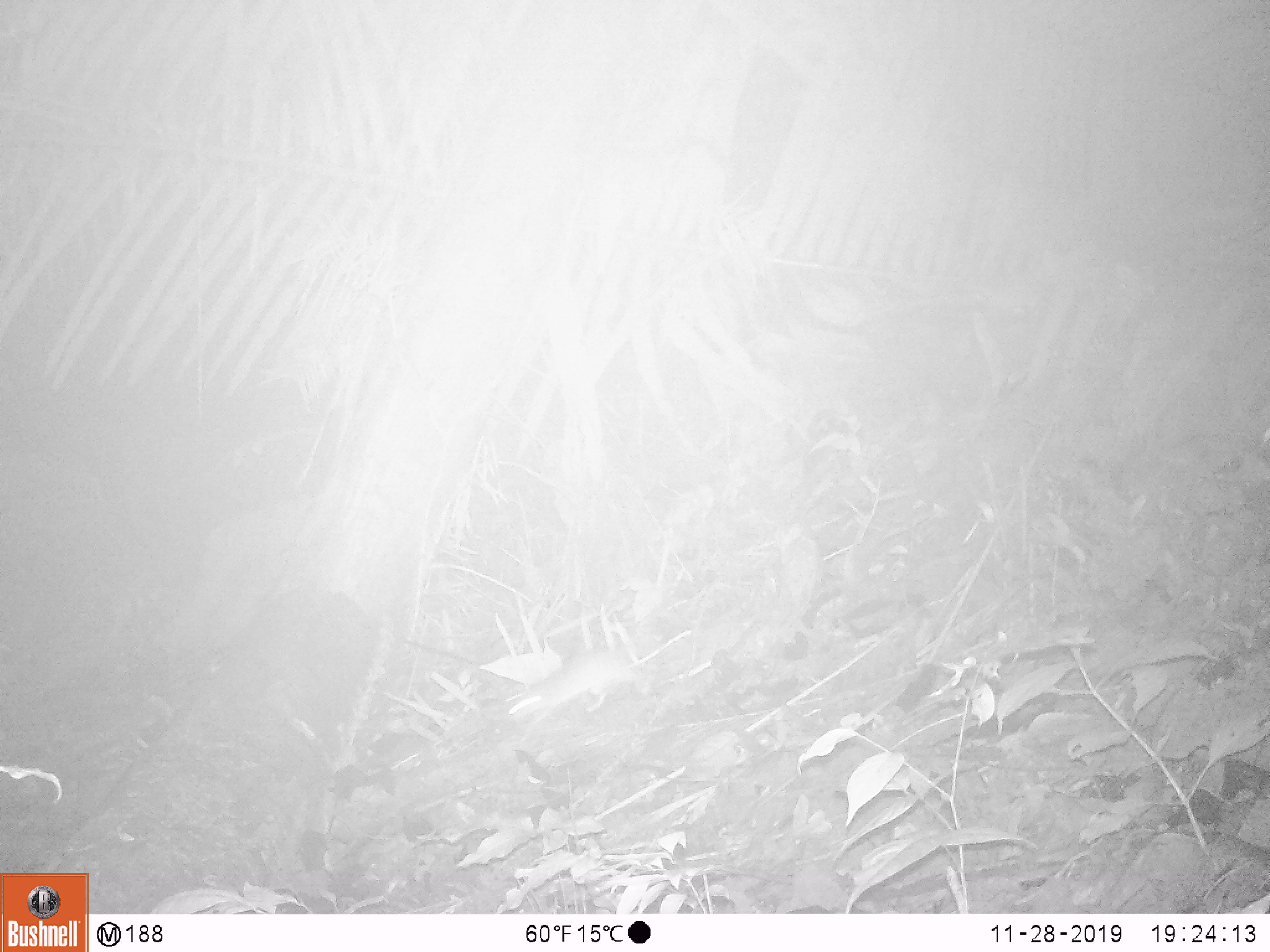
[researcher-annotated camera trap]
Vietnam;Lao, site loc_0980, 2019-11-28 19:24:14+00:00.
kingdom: Animalia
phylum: Chordata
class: Mammalia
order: Rodentia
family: Muridae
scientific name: Muridae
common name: old-world mice and rats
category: unidentified murid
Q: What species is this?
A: Unidentified murid (old-world mice and rats) (Muridae).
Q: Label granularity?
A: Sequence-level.